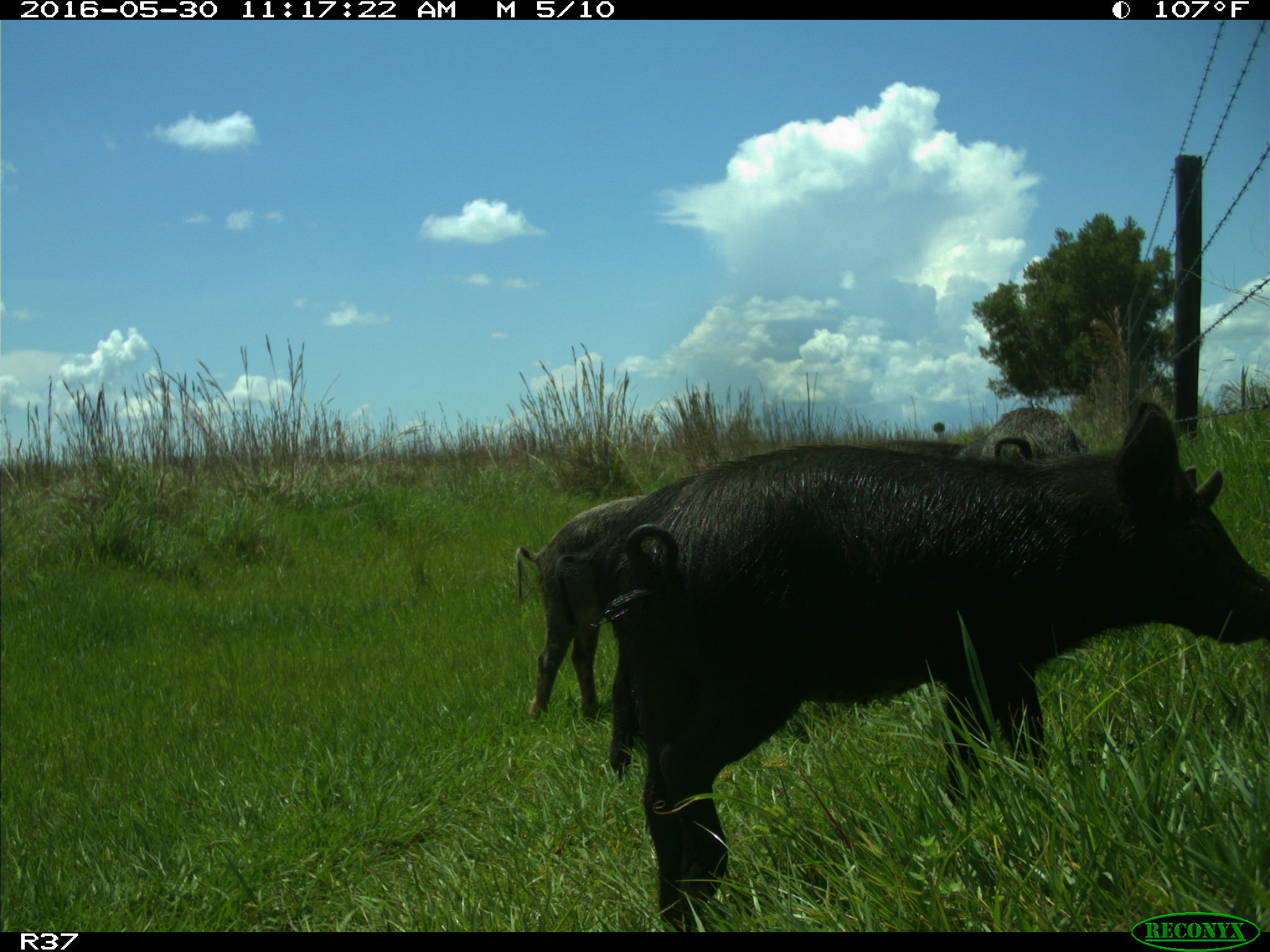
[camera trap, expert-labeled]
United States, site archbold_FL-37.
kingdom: Animalia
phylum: Chordata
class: Mammalia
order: Artiodactyla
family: Suidae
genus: Sus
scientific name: Sus scrofa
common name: wild boar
Sus scrofa (wild boar).